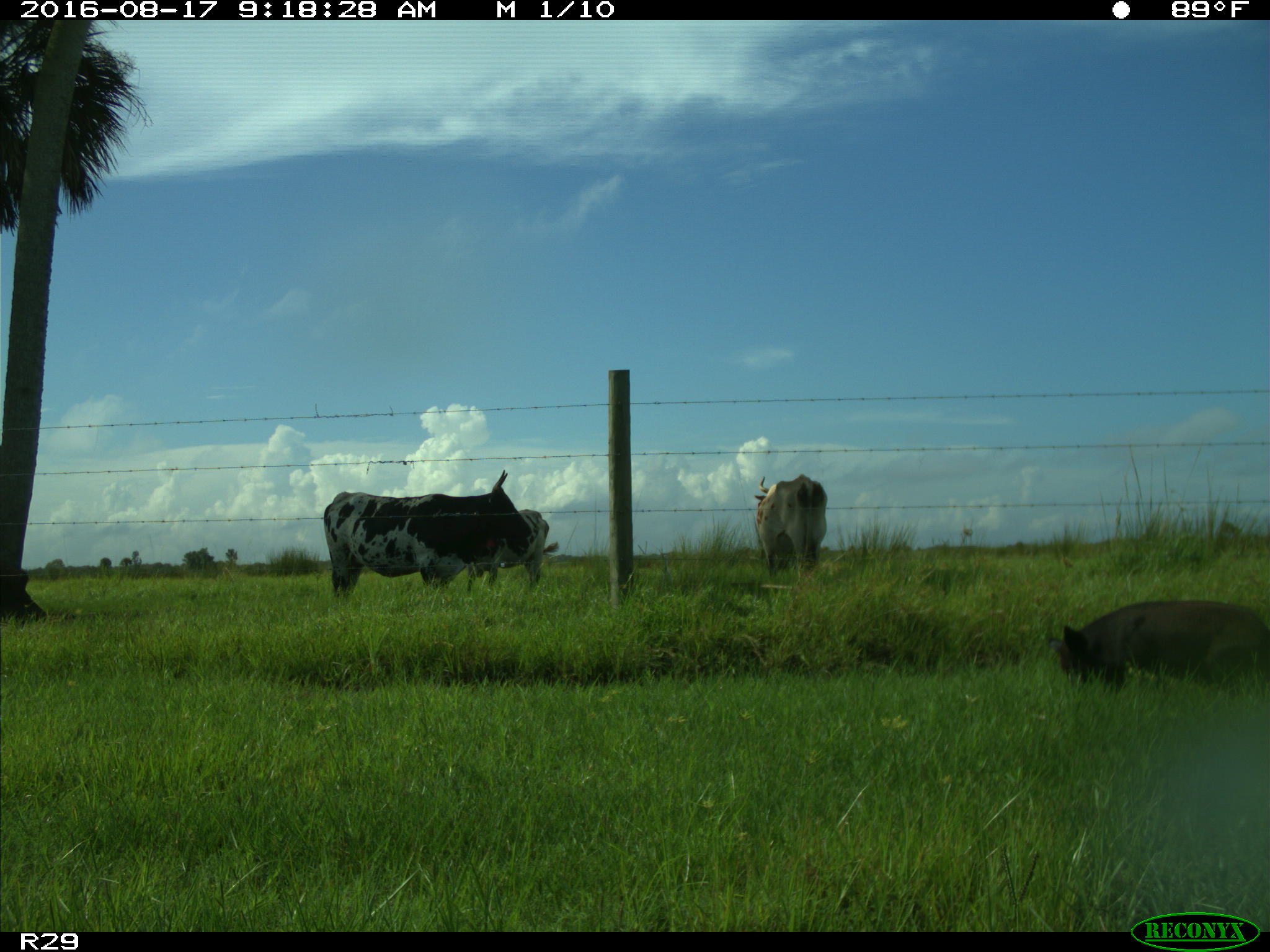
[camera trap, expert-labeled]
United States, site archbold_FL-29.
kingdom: Animalia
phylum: Chordata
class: Mammalia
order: Artiodactyla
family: Suidae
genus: Sus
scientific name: Sus scrofa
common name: wild boar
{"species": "Sus scrofa (wild boar)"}